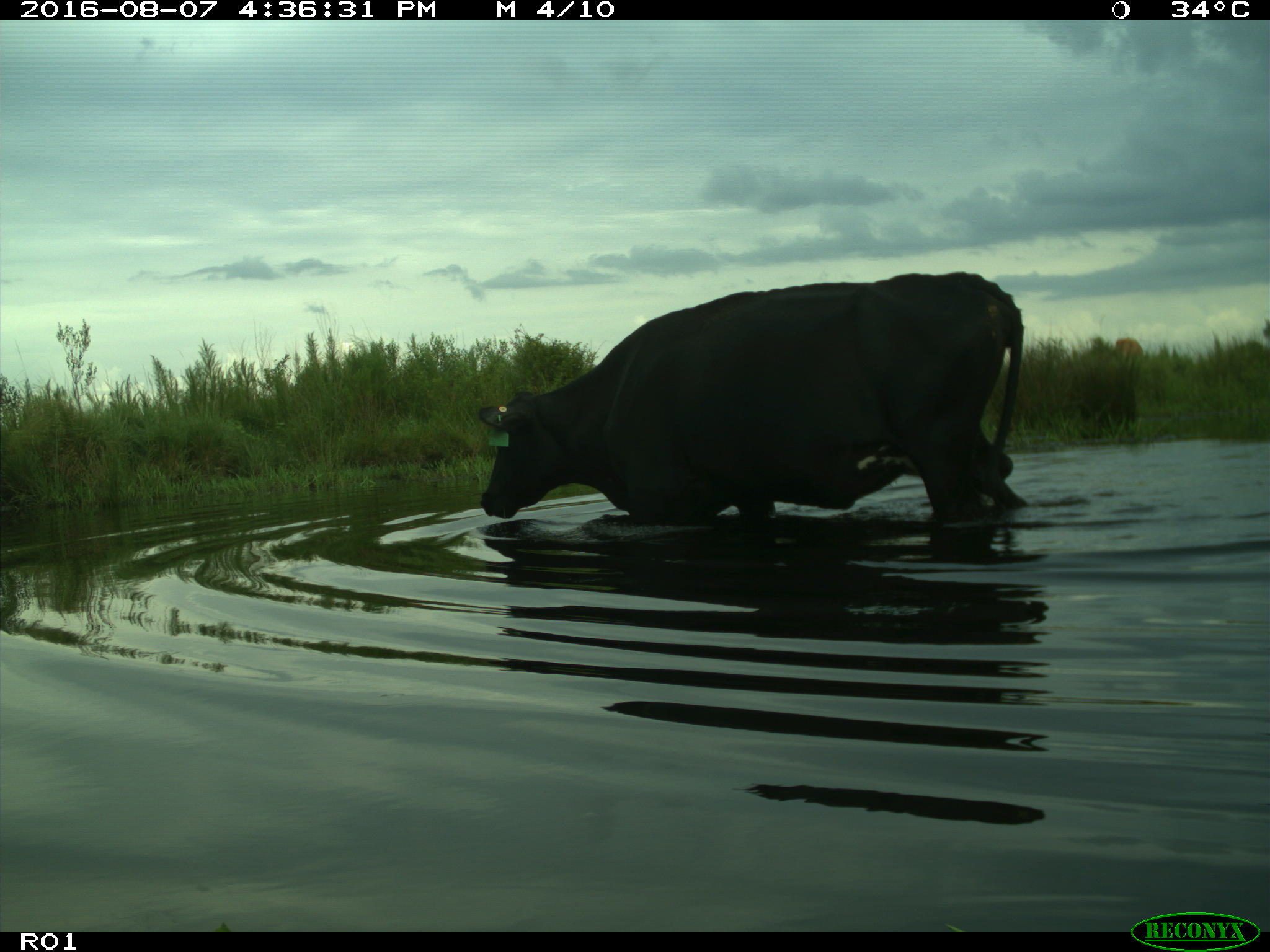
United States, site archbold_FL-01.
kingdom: Animalia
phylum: Chordata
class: Mammalia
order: Artiodactyla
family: Bovidae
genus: Bos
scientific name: Bos taurus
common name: domestic cow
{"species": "Bos taurus (domestic cow)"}